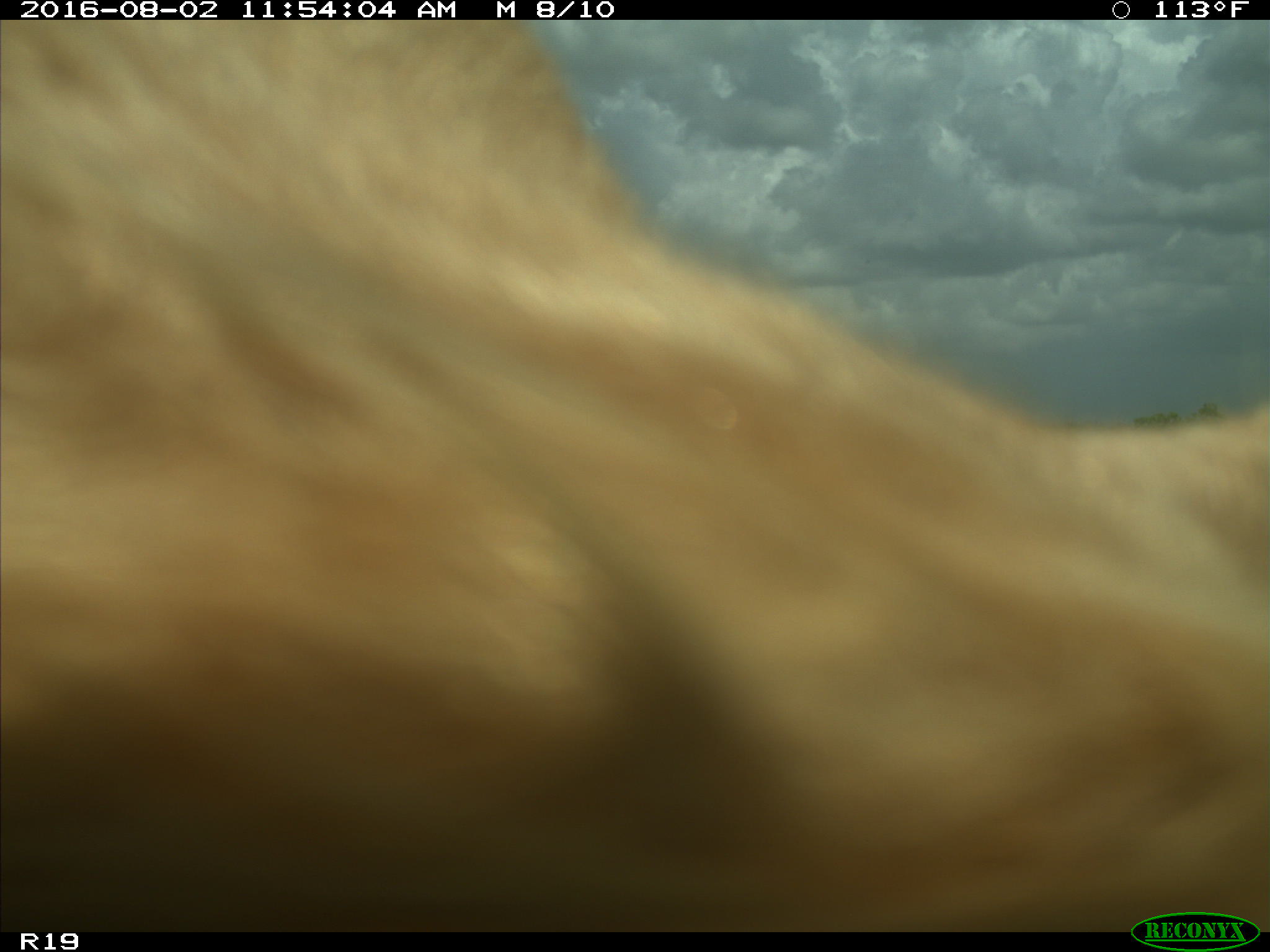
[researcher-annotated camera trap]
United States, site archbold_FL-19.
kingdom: Animalia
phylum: Chordata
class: Mammalia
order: Artiodactyla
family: Bovidae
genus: Bos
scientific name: Bos taurus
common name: domestic cow